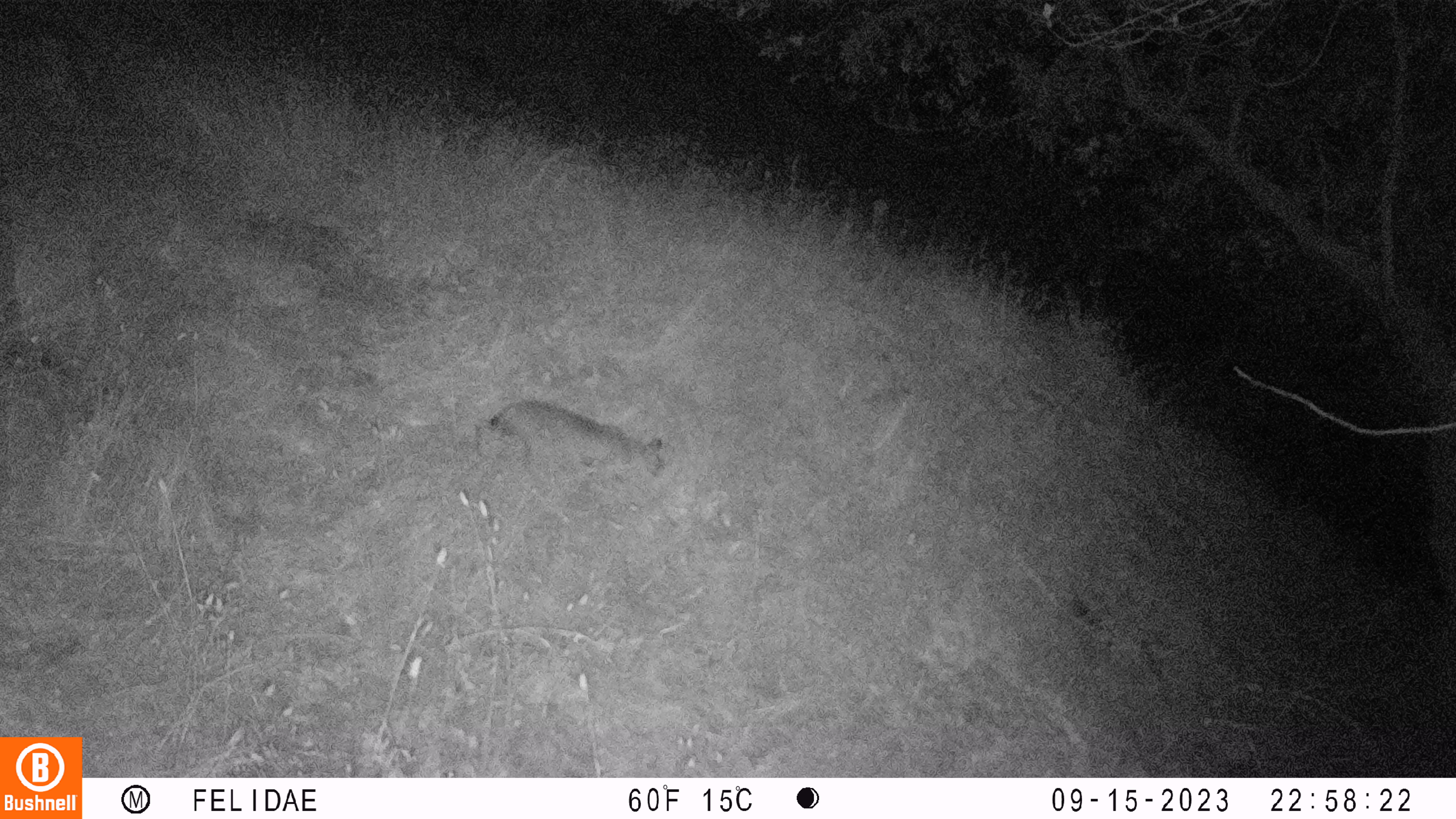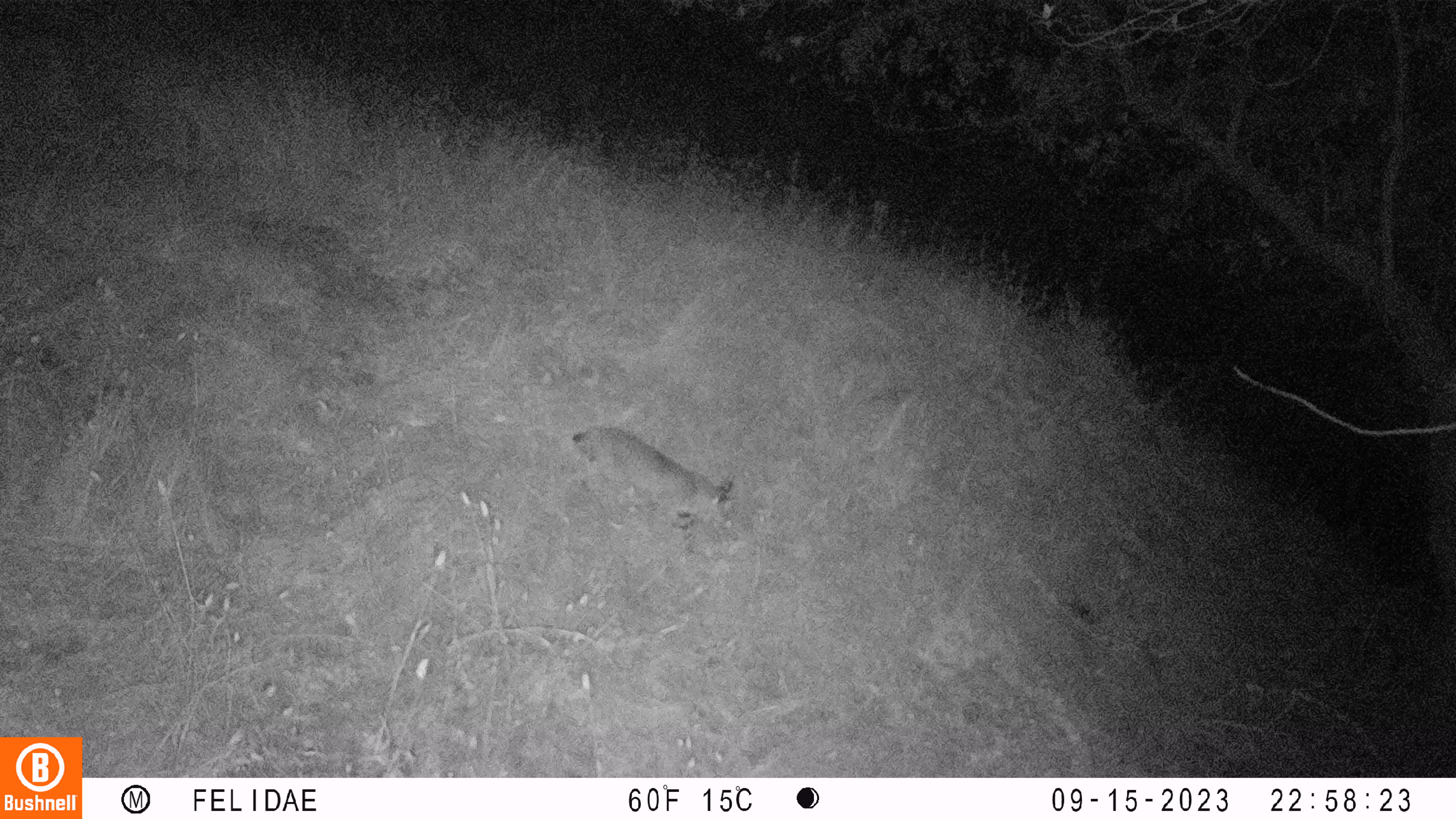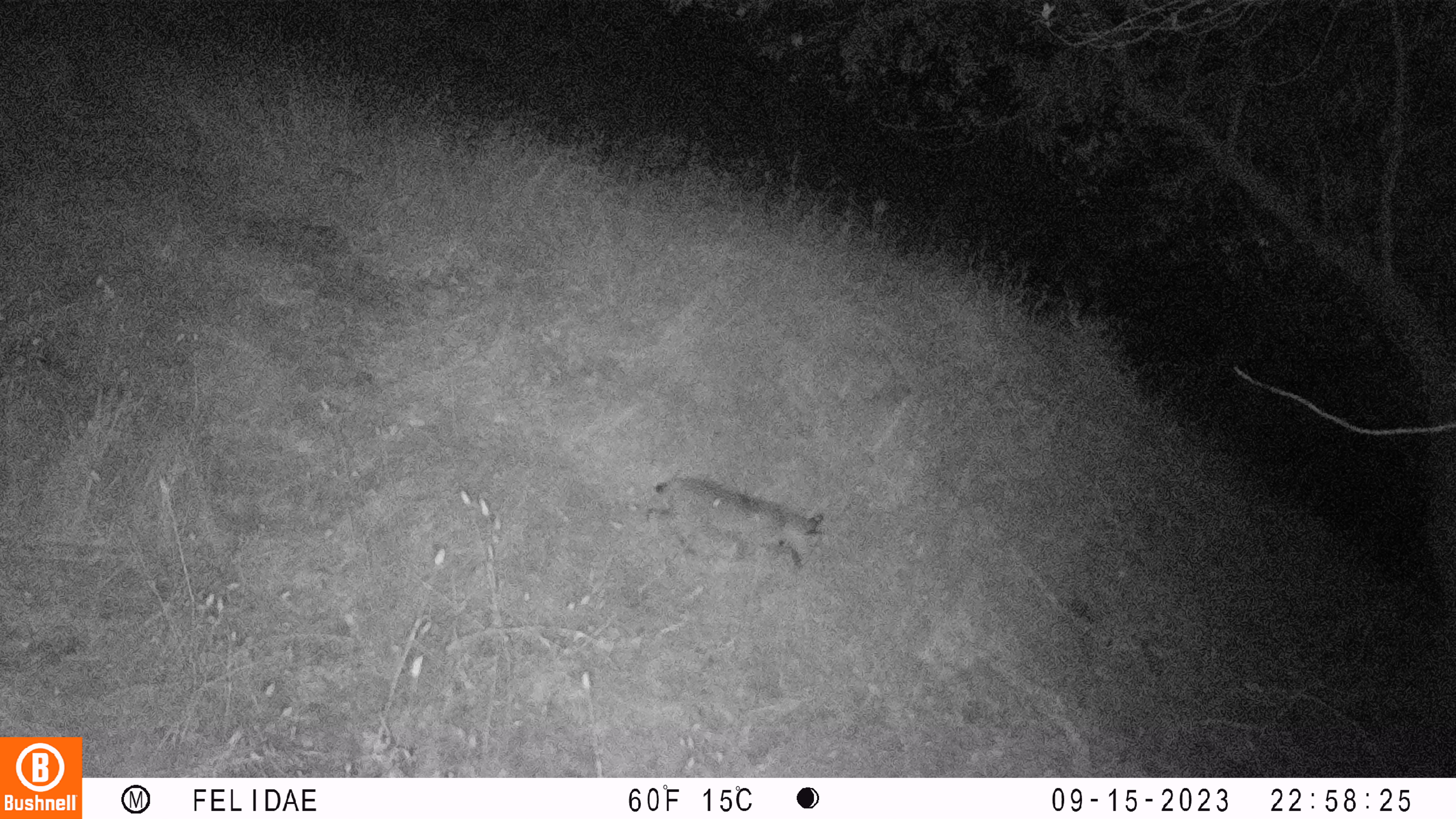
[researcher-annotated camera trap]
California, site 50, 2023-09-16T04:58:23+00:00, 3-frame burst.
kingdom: Animalia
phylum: Chordata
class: Mammalia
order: Carnivora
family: Felidae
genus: Lynx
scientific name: Lynx rufus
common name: bobcat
Bobcat (Lynx rufus).